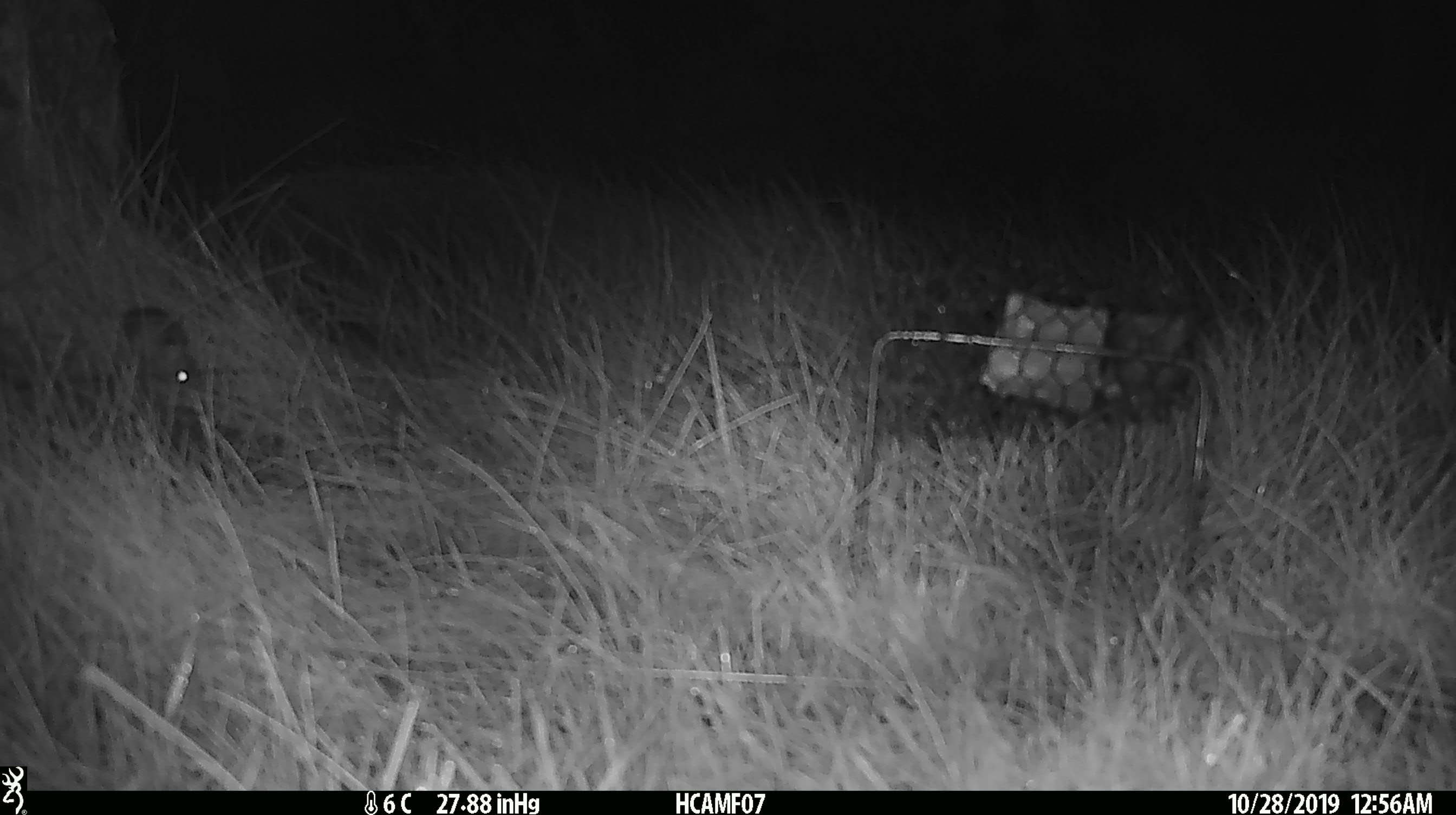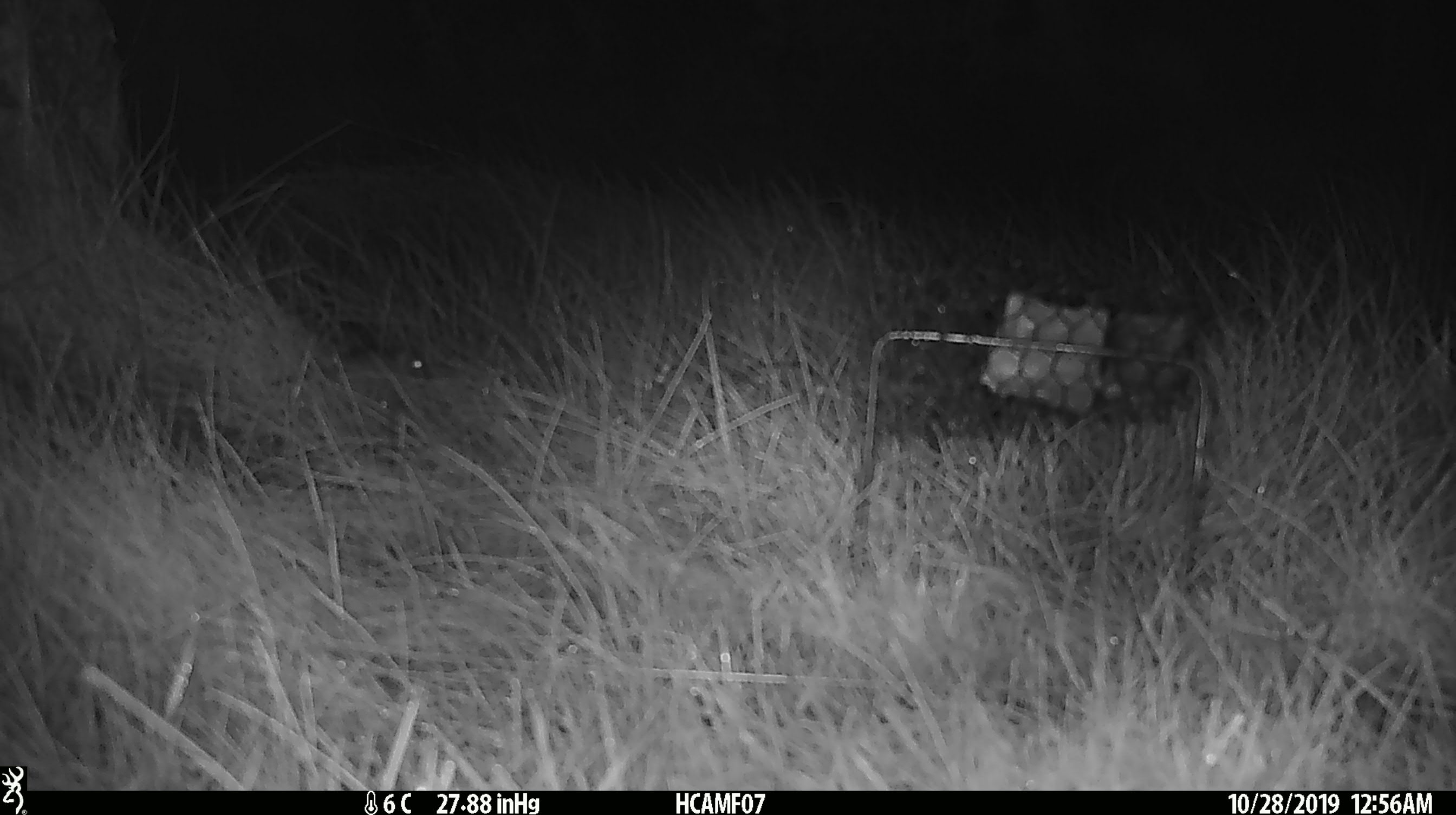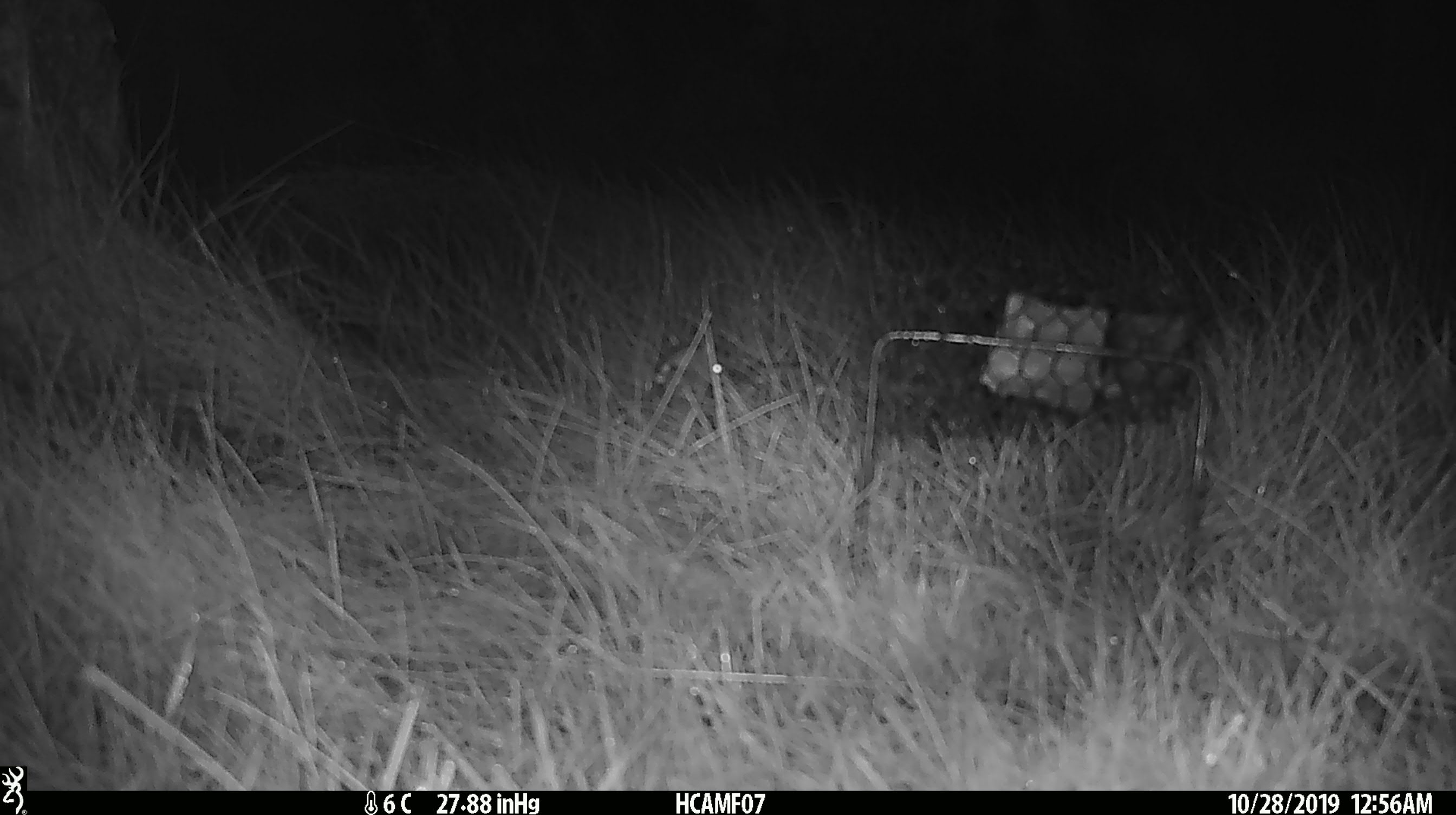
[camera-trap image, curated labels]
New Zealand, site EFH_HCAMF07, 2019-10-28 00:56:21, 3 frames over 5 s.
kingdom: Animalia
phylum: Chordata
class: Mammalia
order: Rodentia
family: Muridae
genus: Mus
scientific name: Mus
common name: mouse